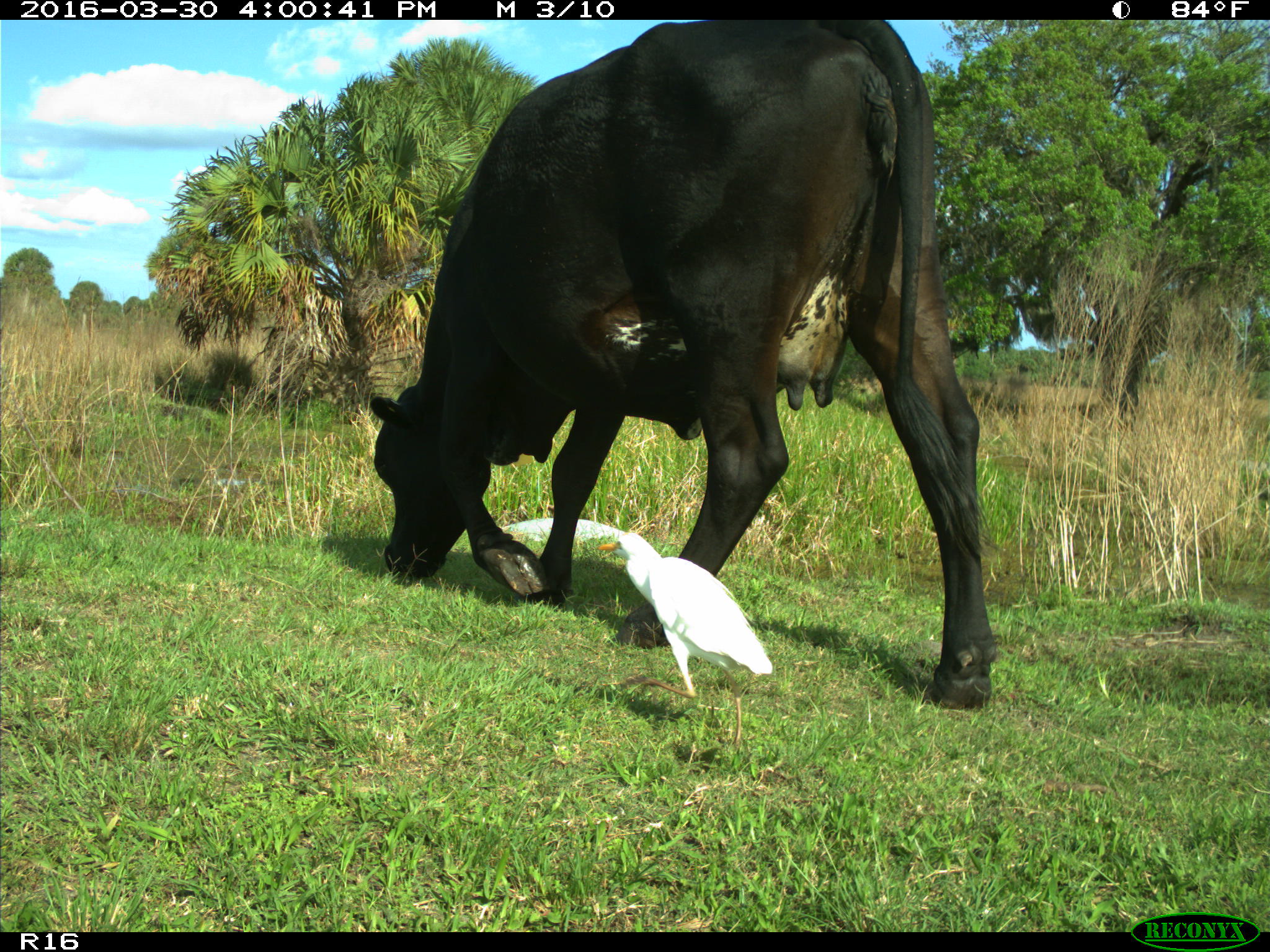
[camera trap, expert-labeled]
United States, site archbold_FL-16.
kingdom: Animalia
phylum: Chordata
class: Mammalia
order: Artiodactyla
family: Bovidae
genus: Bos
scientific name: Bos taurus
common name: domestic cow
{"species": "Bos taurus (domestic cow)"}